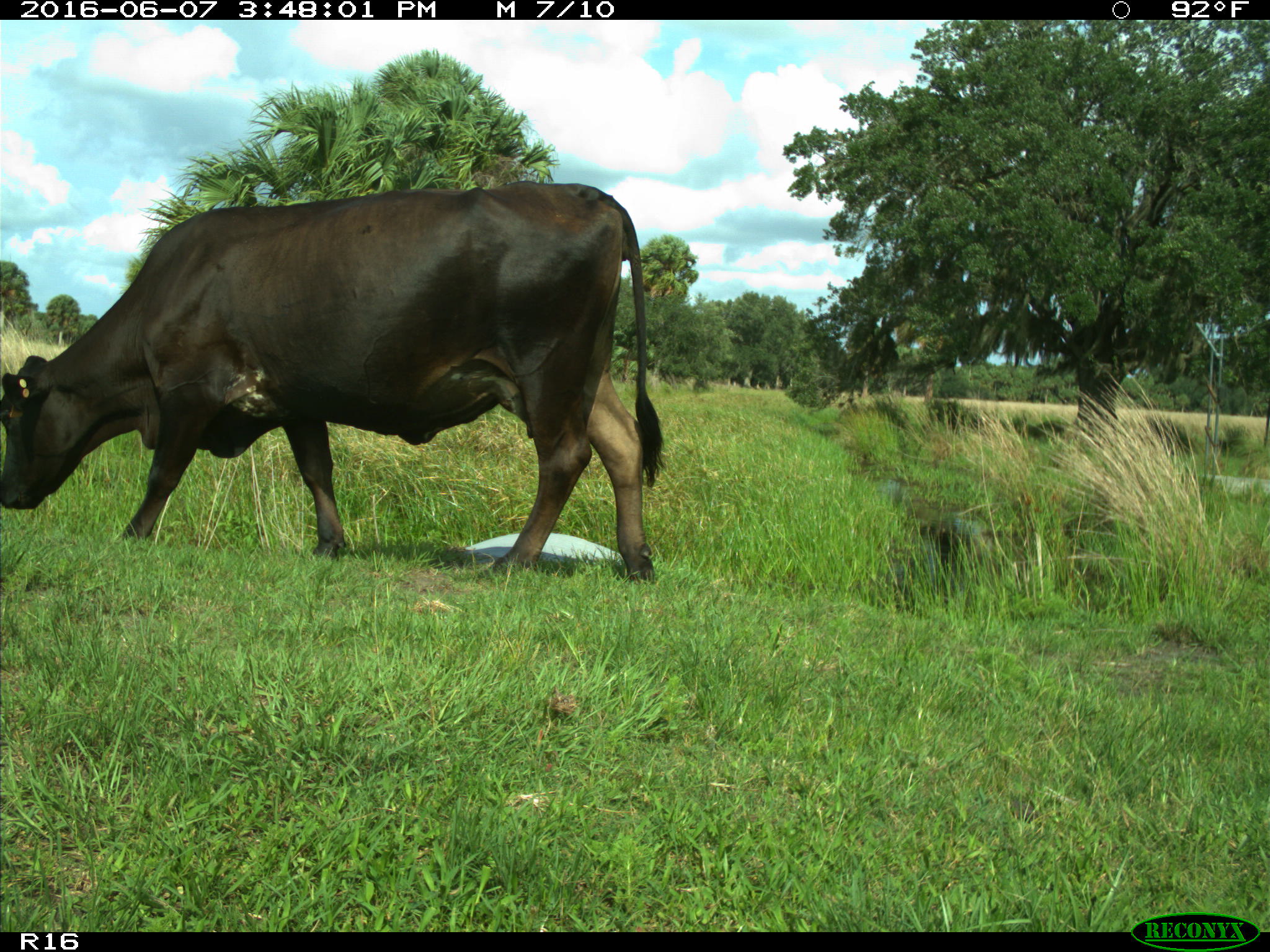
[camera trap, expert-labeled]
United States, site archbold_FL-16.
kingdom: Animalia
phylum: Chordata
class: Mammalia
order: Artiodactyla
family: Bovidae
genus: Bos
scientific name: Bos taurus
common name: domestic cow